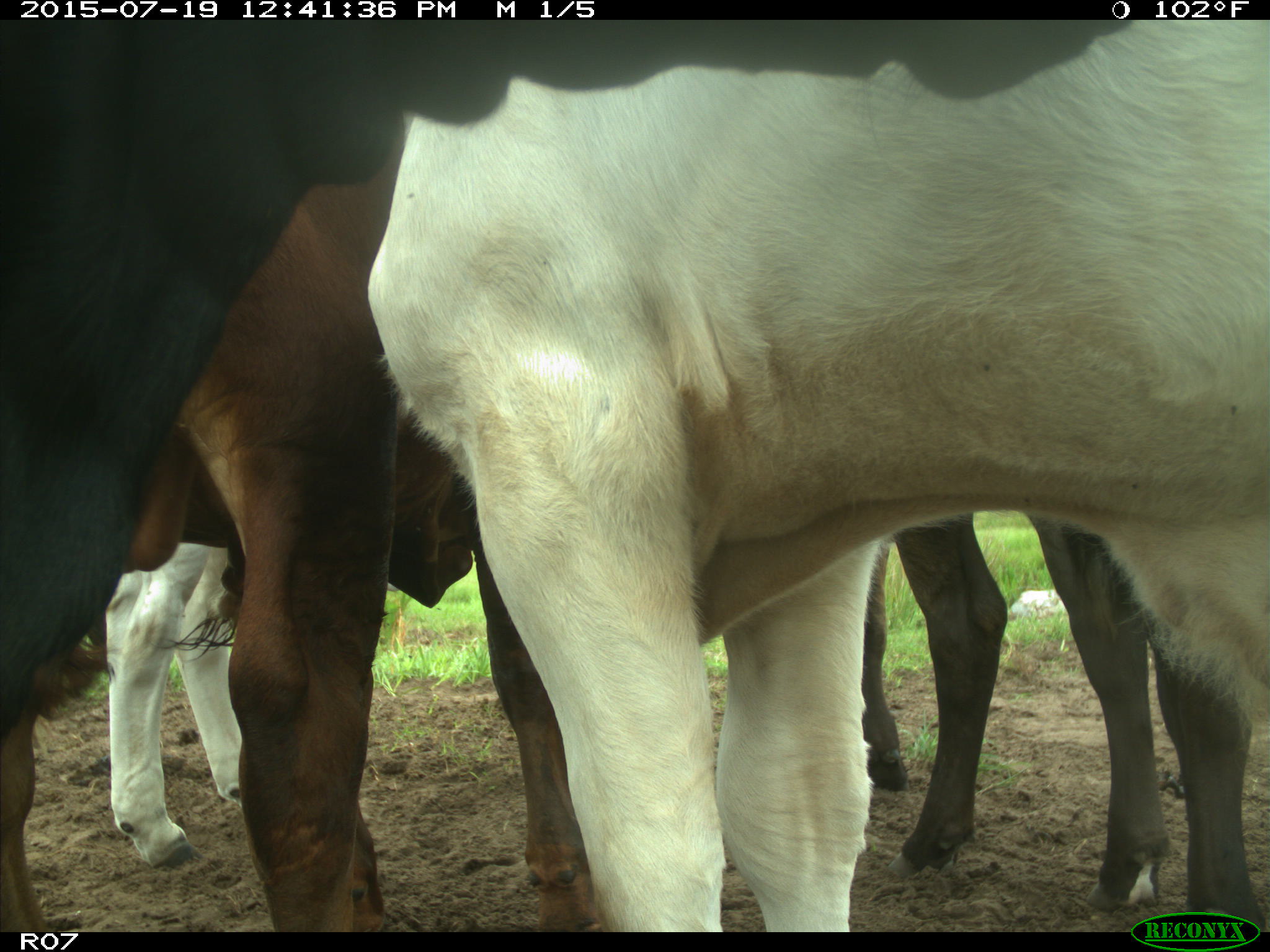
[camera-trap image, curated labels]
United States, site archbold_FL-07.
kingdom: Animalia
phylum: Chordata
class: Mammalia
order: Artiodactyla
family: Bovidae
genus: Bos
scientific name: Bos taurus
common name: domestic cow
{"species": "Bos taurus (domestic cow)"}